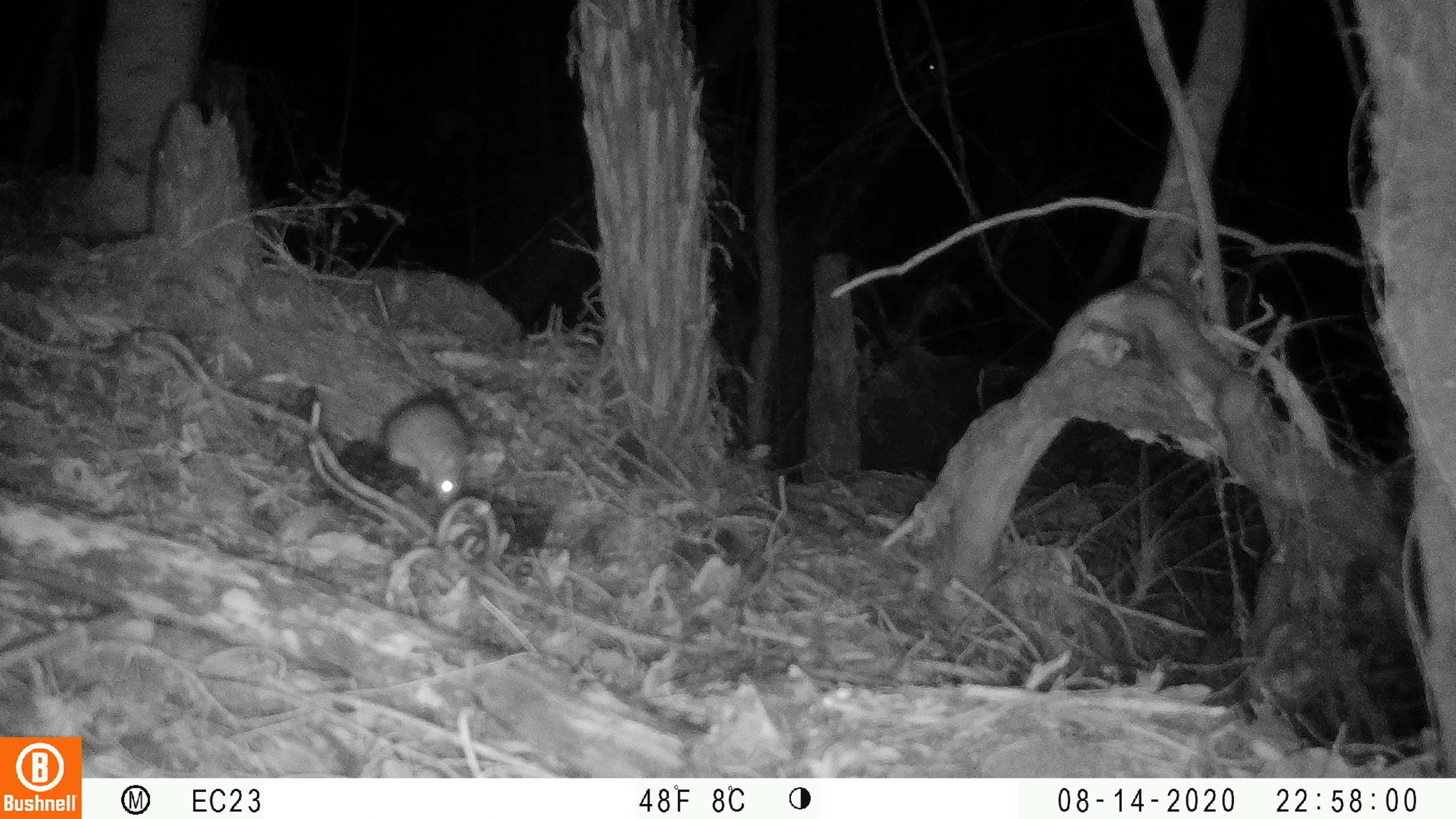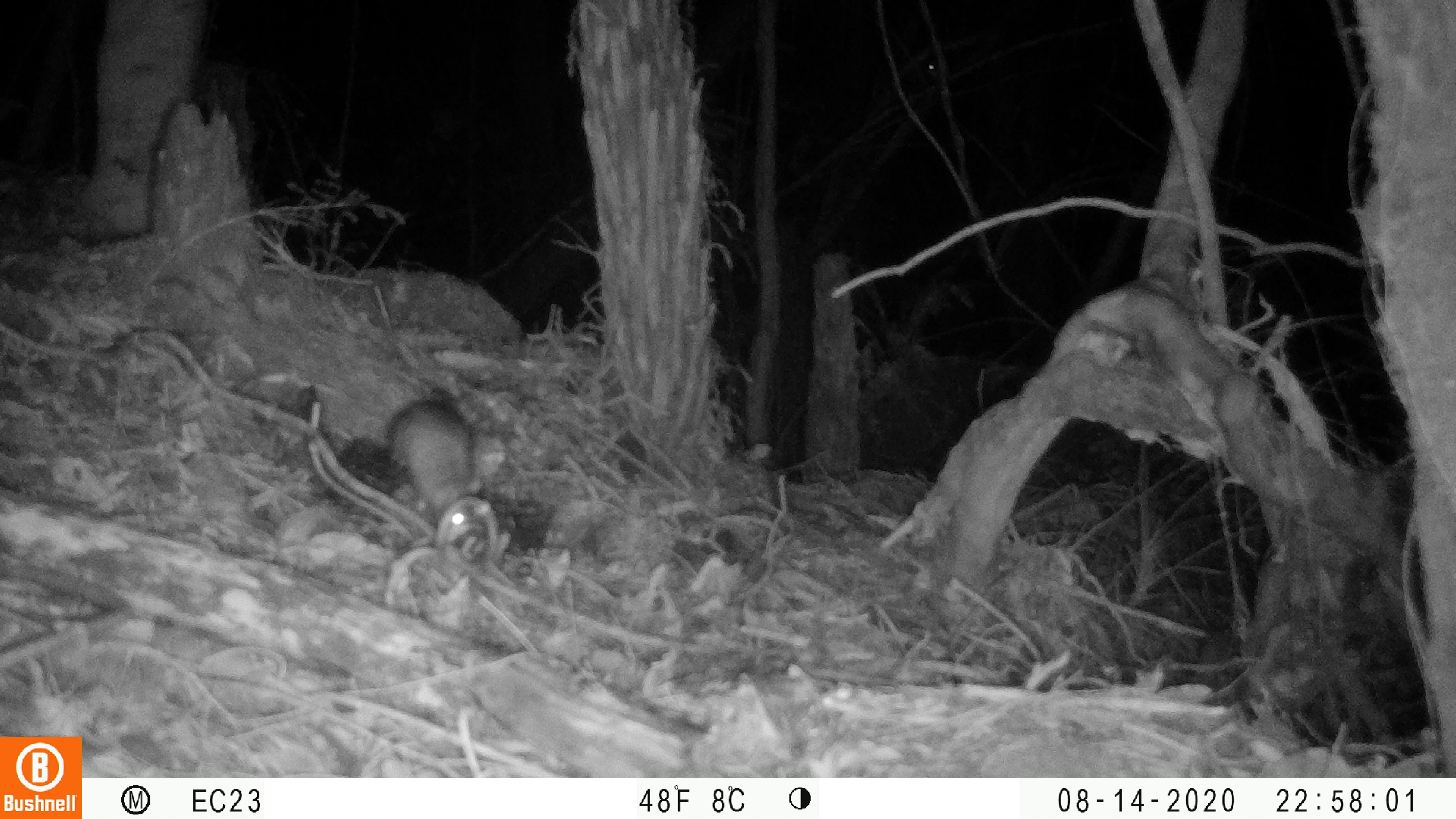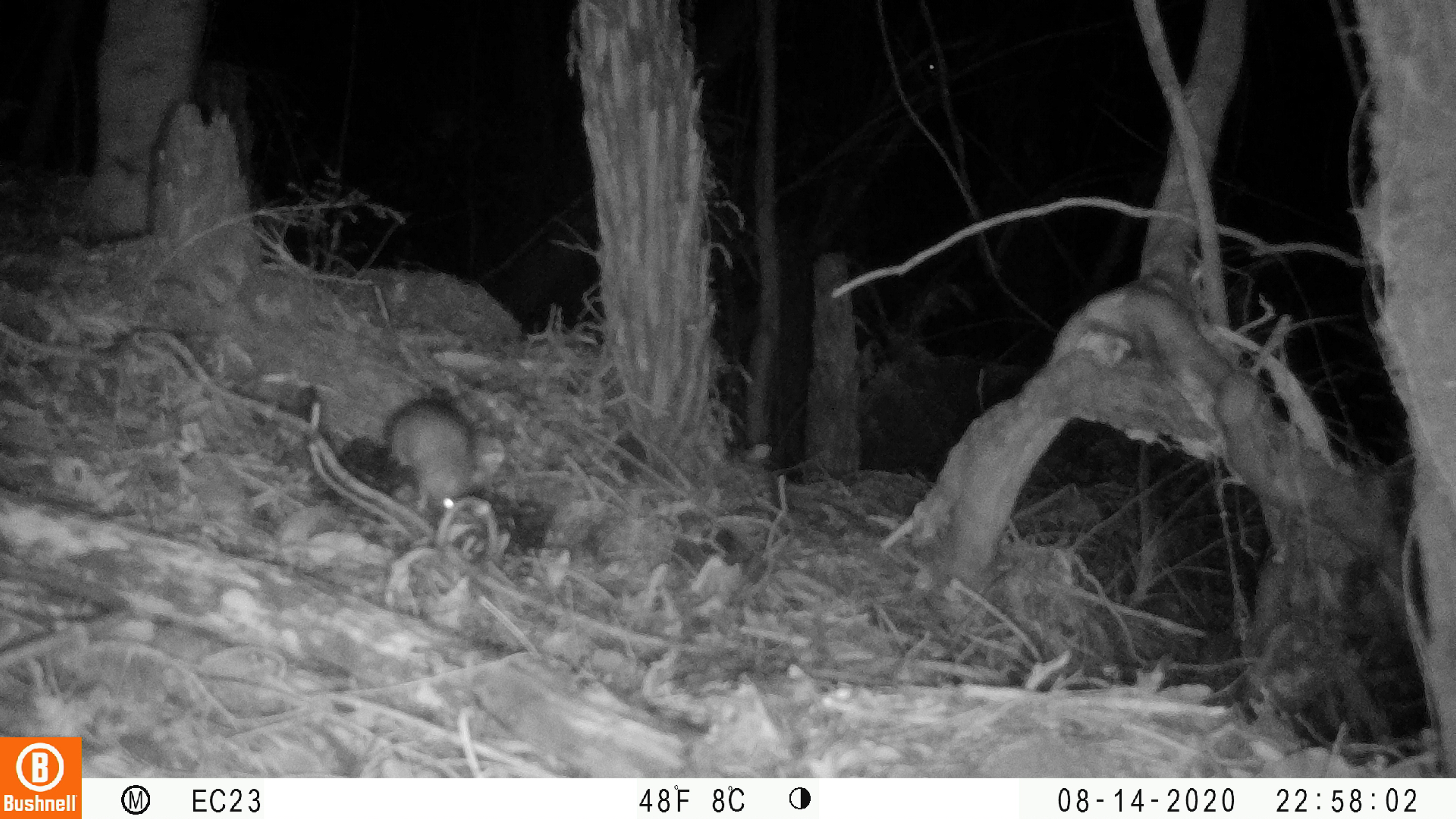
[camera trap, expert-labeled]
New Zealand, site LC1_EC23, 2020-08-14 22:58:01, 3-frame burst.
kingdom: Animalia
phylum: Chordata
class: Mammalia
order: Rodentia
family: Muridae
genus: Rattus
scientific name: Rattus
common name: rat